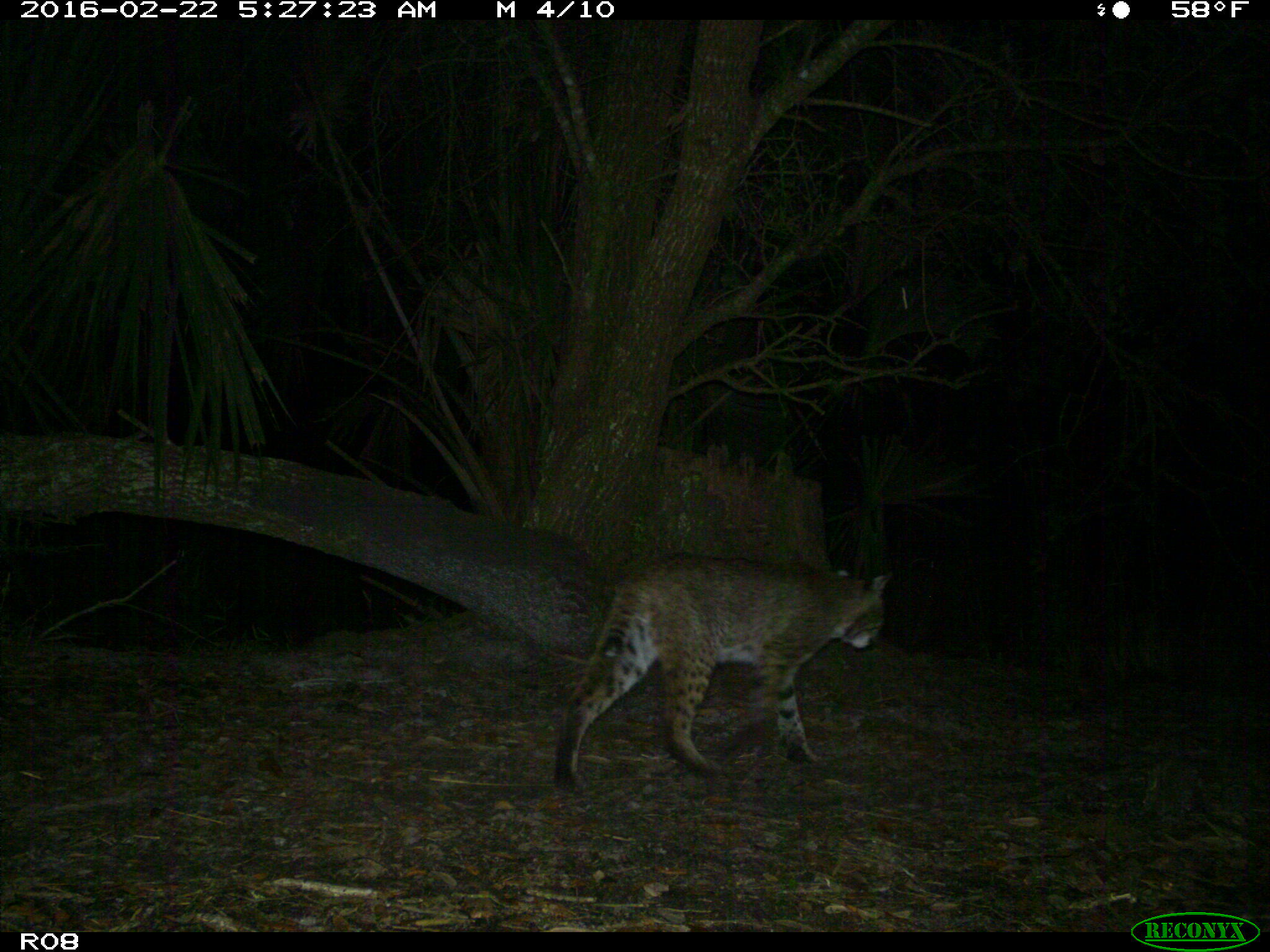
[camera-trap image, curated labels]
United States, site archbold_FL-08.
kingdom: Animalia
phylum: Chordata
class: Mammalia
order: Carnivora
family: Felidae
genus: Lynx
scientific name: Lynx rufus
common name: bobcat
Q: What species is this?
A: Lynx rufus (bobcat).